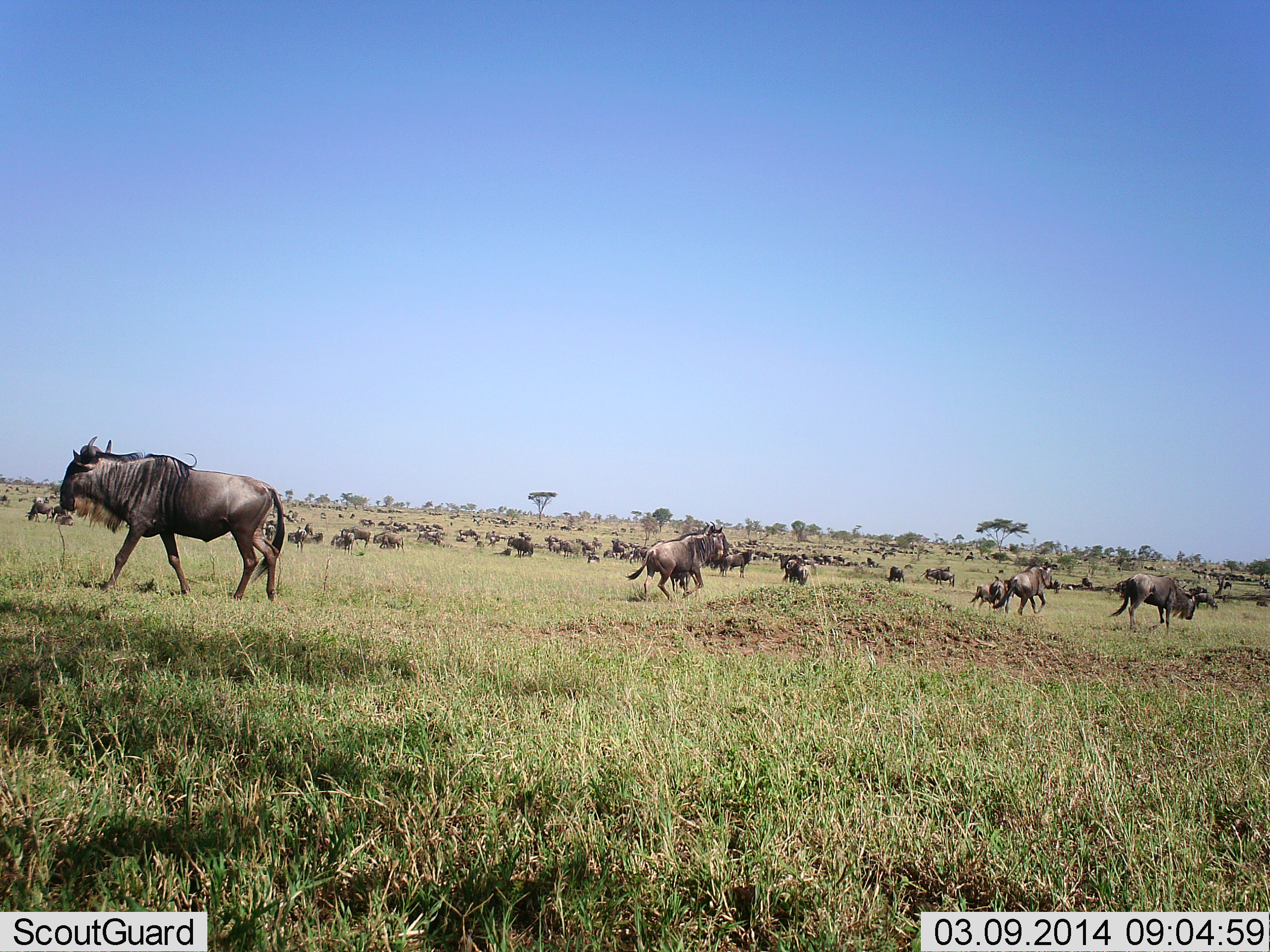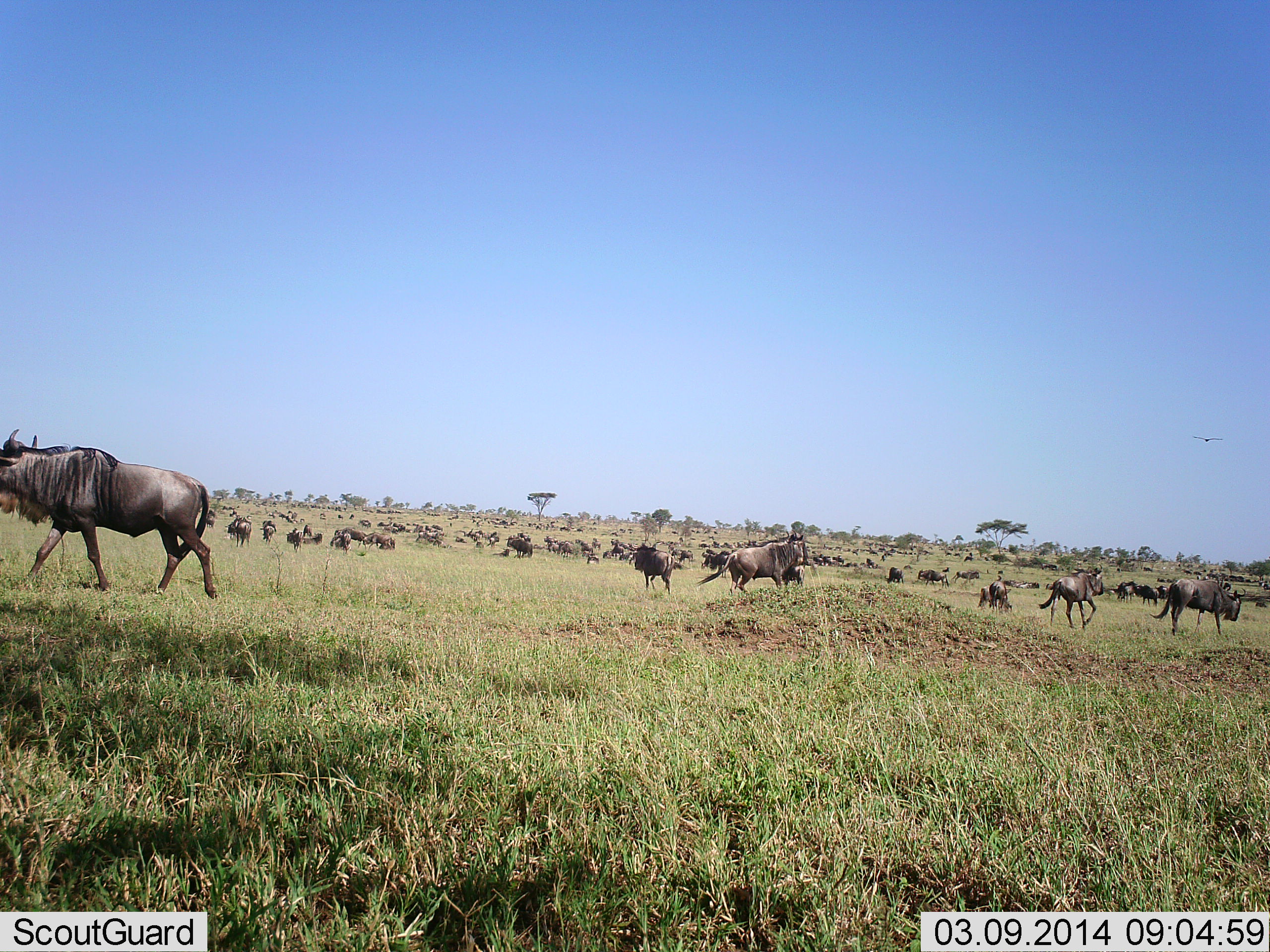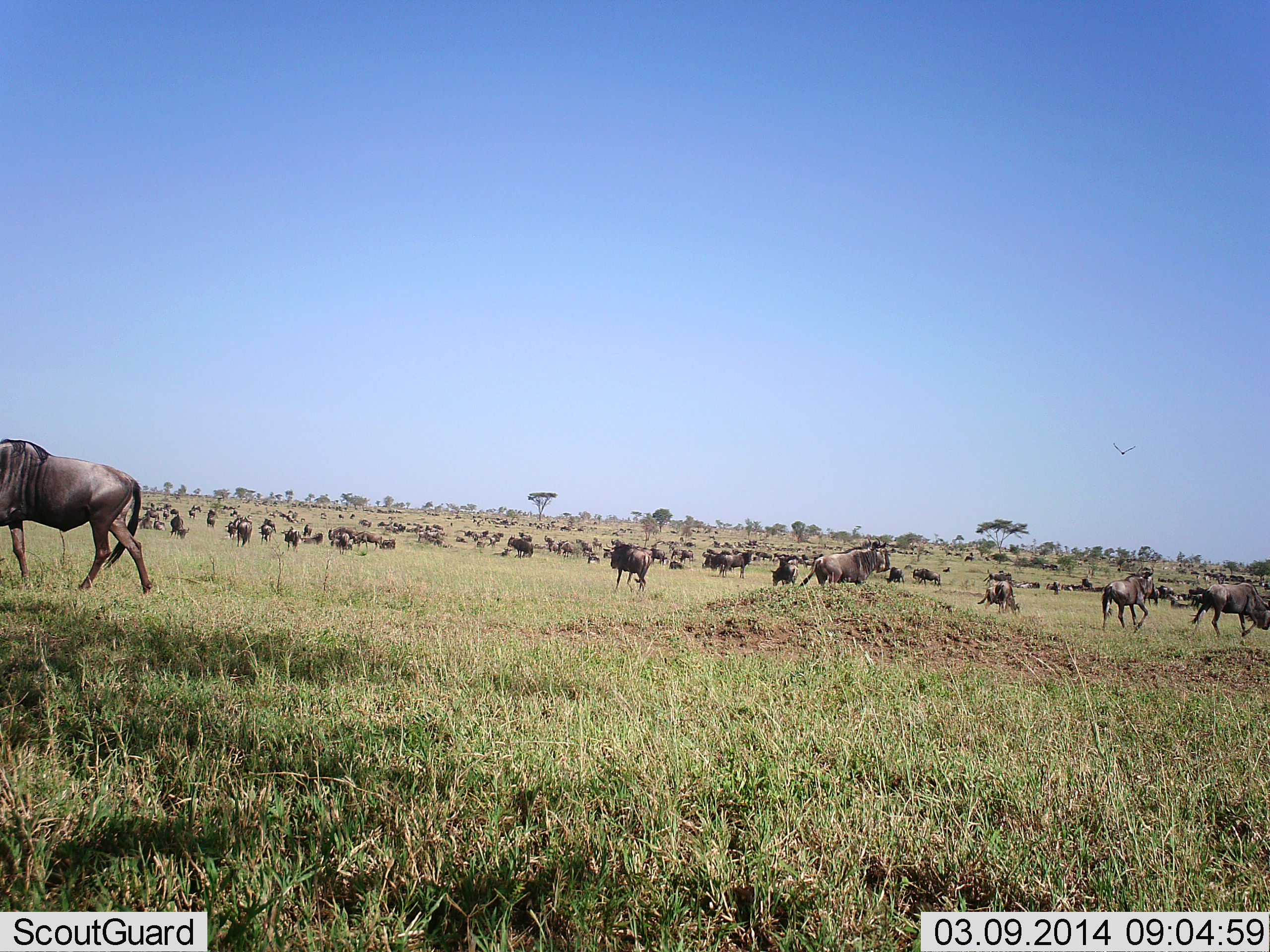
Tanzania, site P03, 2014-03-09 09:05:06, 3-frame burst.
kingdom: Animalia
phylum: Chordata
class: Mammalia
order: Artiodactyla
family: Bovidae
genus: Connochaetes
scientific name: Connochaetes taurinus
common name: blue wildebeest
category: wildebeest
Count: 51+.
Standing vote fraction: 25%.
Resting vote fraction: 8%.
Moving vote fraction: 83%.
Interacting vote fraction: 17%.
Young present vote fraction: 17%.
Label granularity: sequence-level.